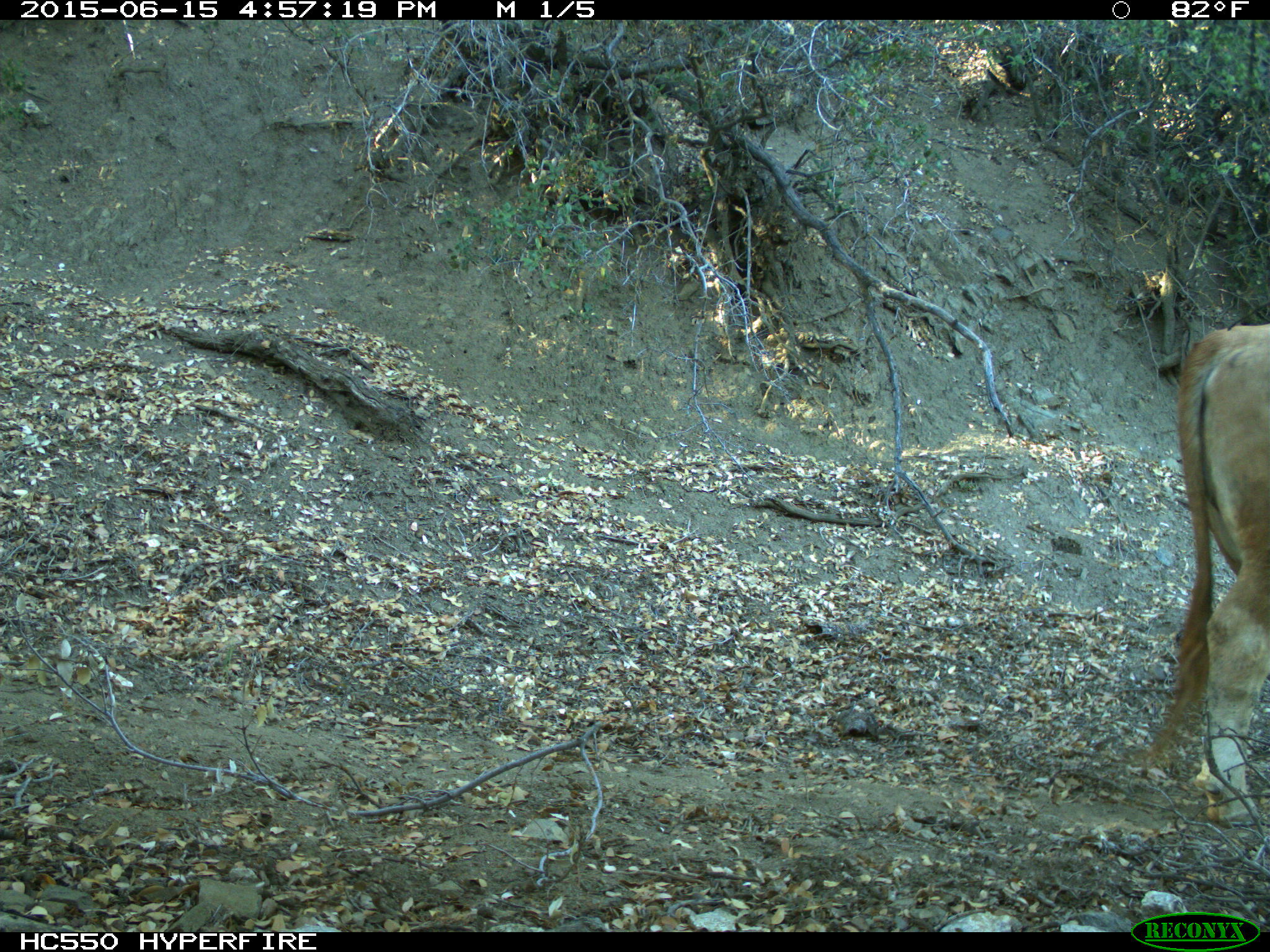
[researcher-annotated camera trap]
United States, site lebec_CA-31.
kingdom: Animalia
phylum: Chordata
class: Mammalia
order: Artiodactyla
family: Bovidae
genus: Bos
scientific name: Bos taurus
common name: domestic cow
Bos taurus (domestic cow).